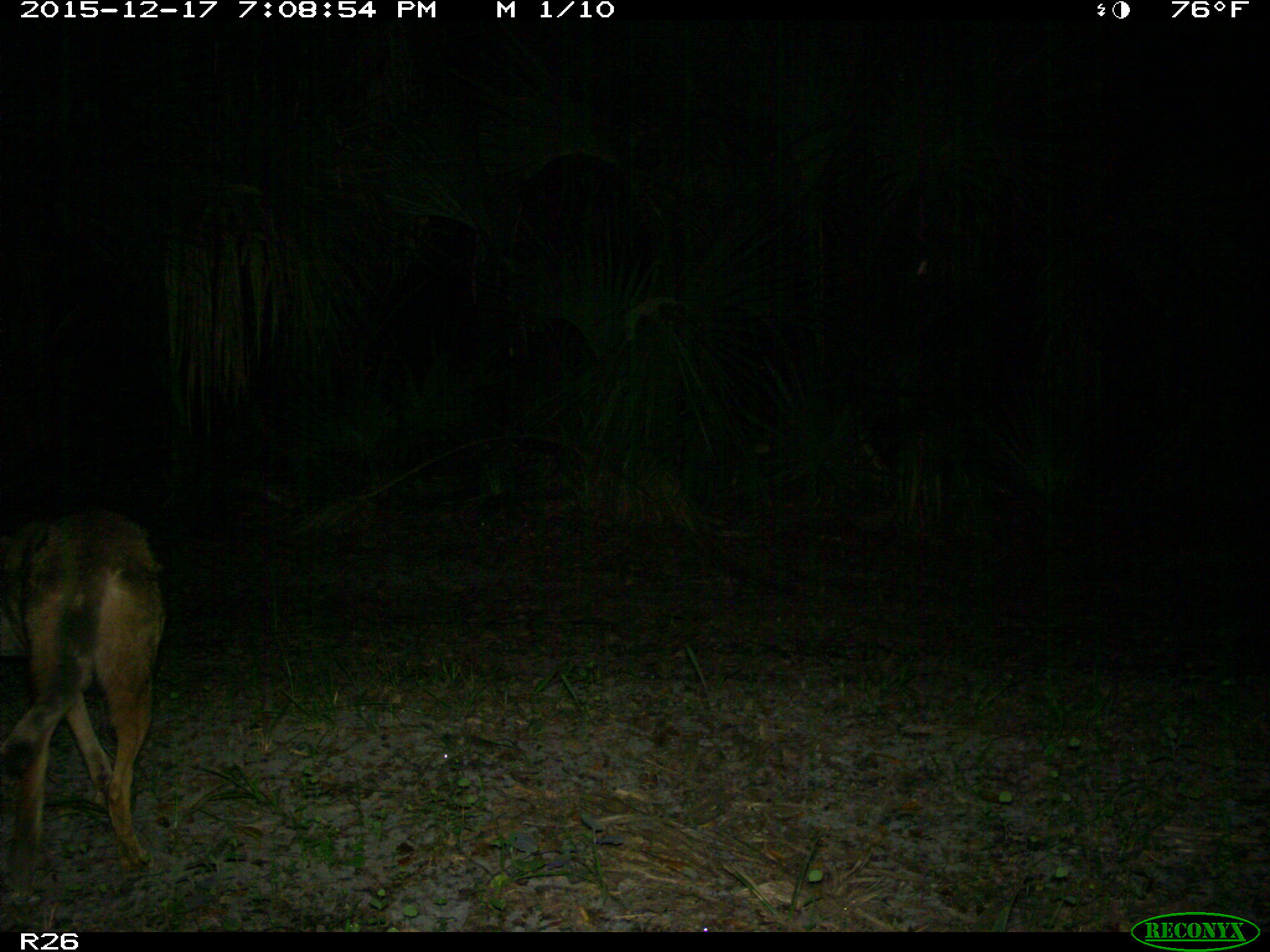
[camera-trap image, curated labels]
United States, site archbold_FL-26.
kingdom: Animalia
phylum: Chordata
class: Mammalia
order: Carnivora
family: Canidae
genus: Canis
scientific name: Canis latrans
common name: coyote